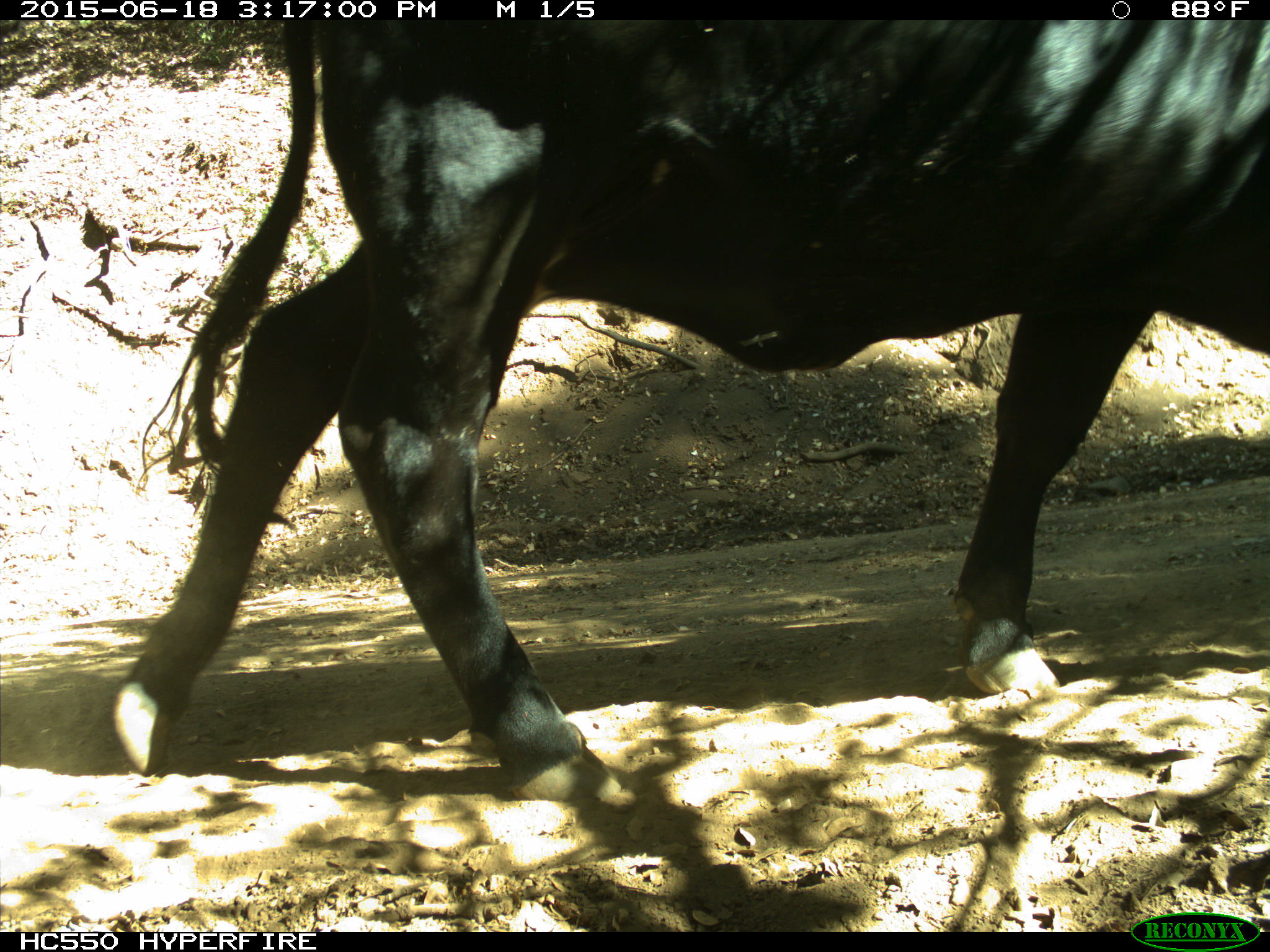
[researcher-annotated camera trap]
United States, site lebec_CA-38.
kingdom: Animalia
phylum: Chordata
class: Mammalia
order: Artiodactyla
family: Bovidae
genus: Bos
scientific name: Bos taurus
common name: domestic cow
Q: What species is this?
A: Bos taurus (domestic cow).